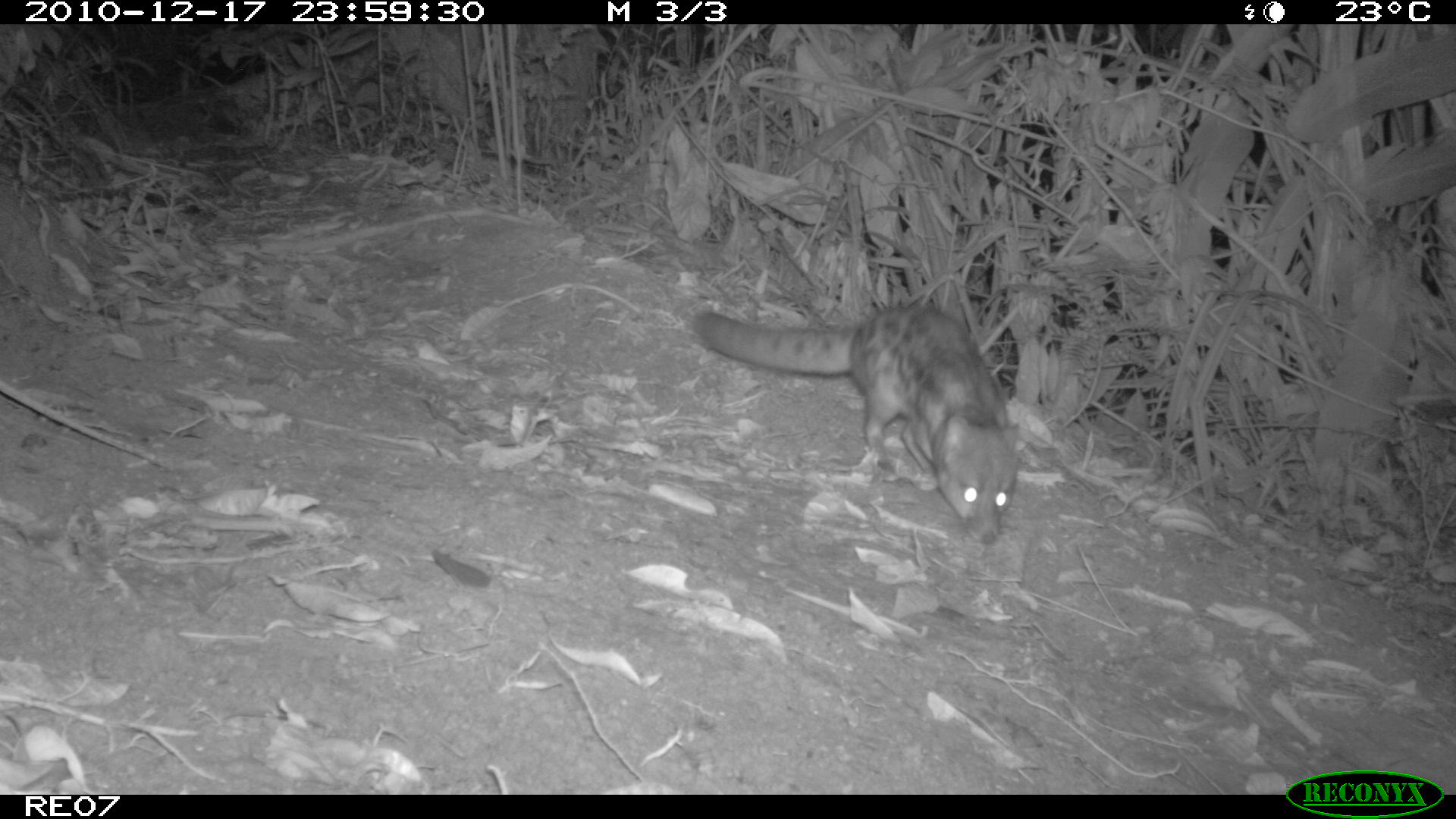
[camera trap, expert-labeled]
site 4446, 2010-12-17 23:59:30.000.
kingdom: Animalia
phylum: Chordata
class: Mammalia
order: Carnivora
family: Eupleridae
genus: Fossa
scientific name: Fossa fossana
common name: fanaloka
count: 1